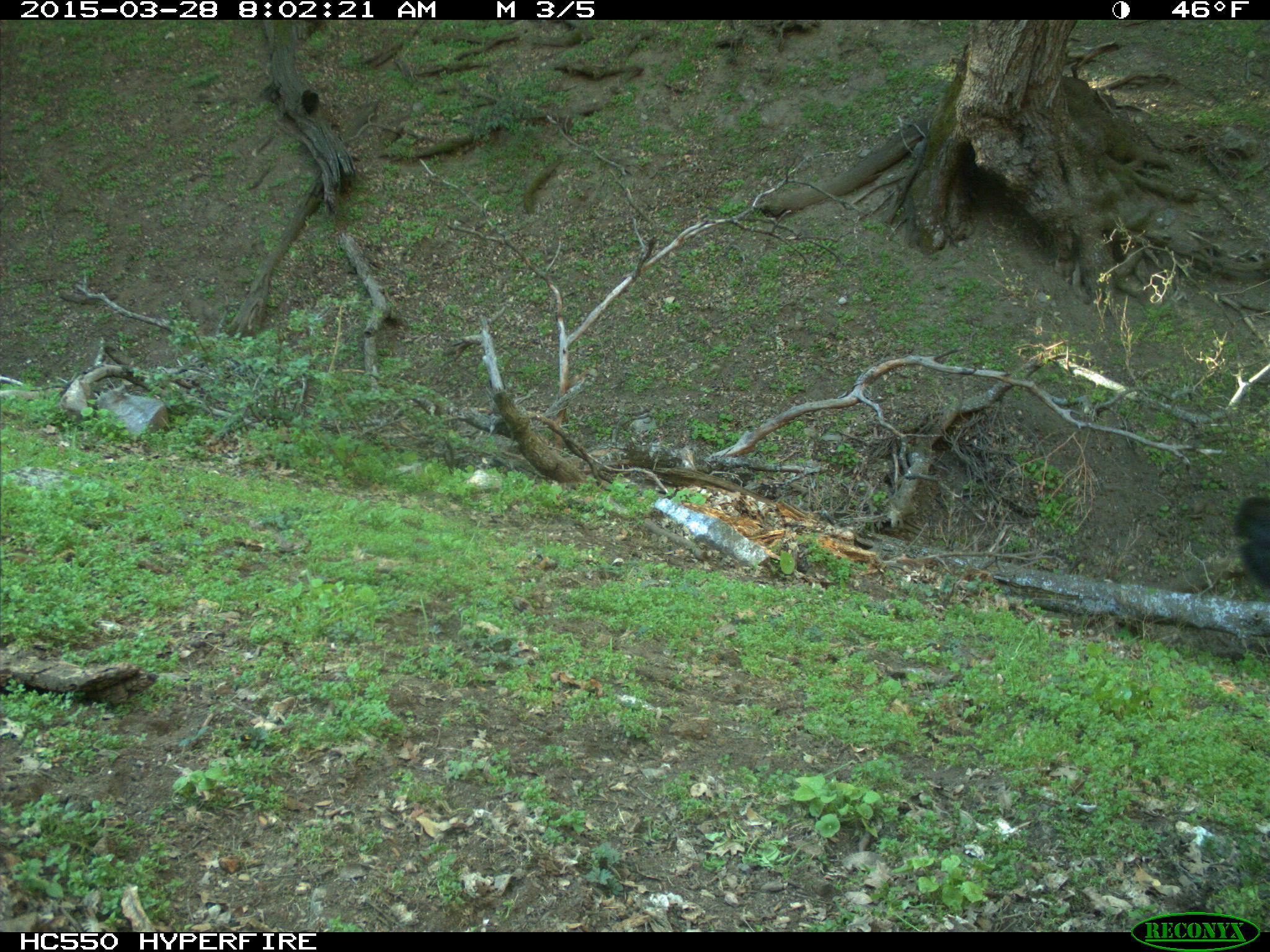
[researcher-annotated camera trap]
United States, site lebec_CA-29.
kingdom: Animalia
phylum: Chordata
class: Mammalia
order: Artiodactyla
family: Bovidae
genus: Bos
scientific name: Bos taurus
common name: domestic cow